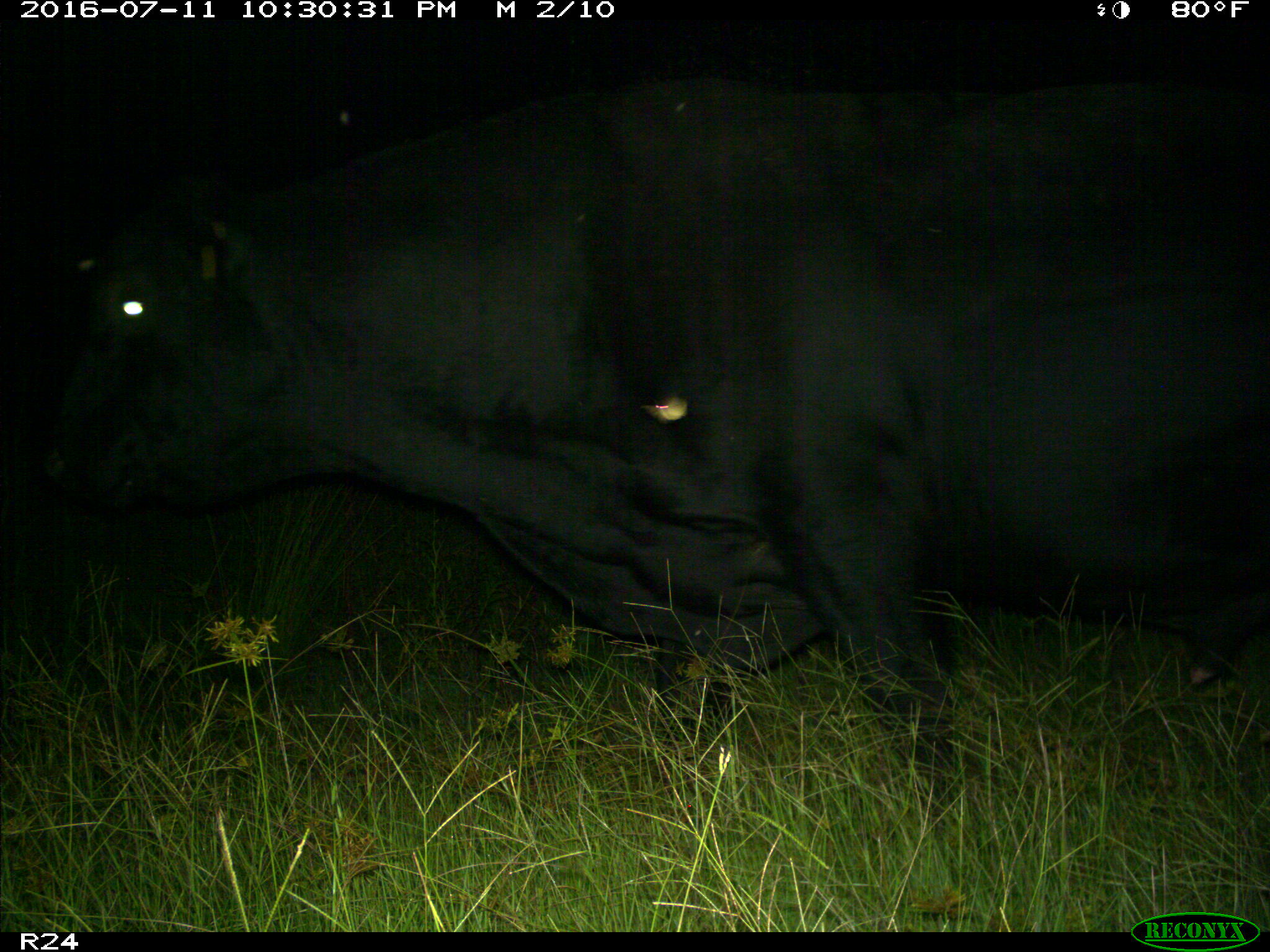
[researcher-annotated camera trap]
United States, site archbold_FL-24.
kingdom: Animalia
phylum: Chordata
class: Mammalia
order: Artiodactyla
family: Bovidae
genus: Bos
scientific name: Bos taurus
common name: domestic cow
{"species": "Bos taurus (domestic cow)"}